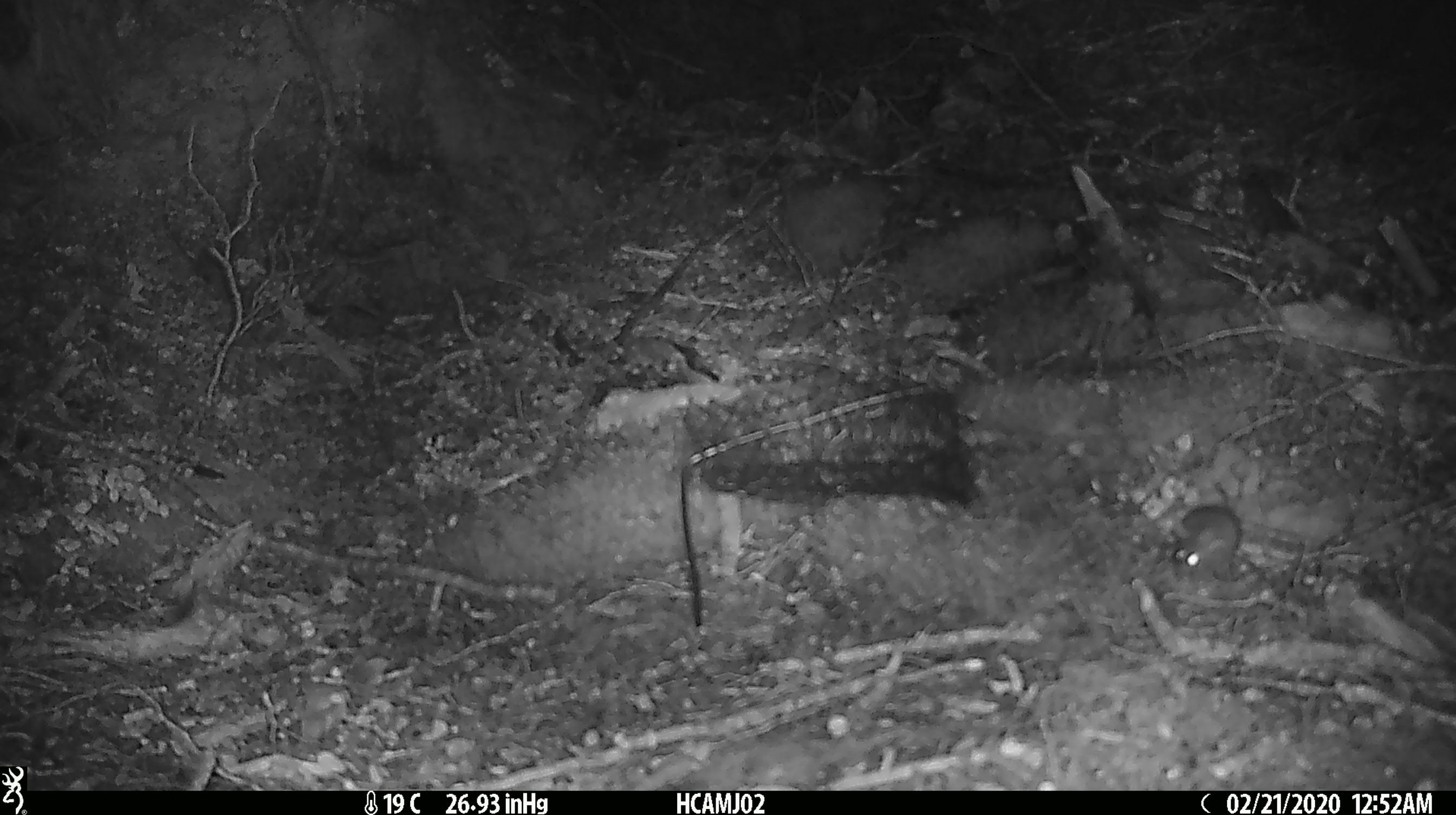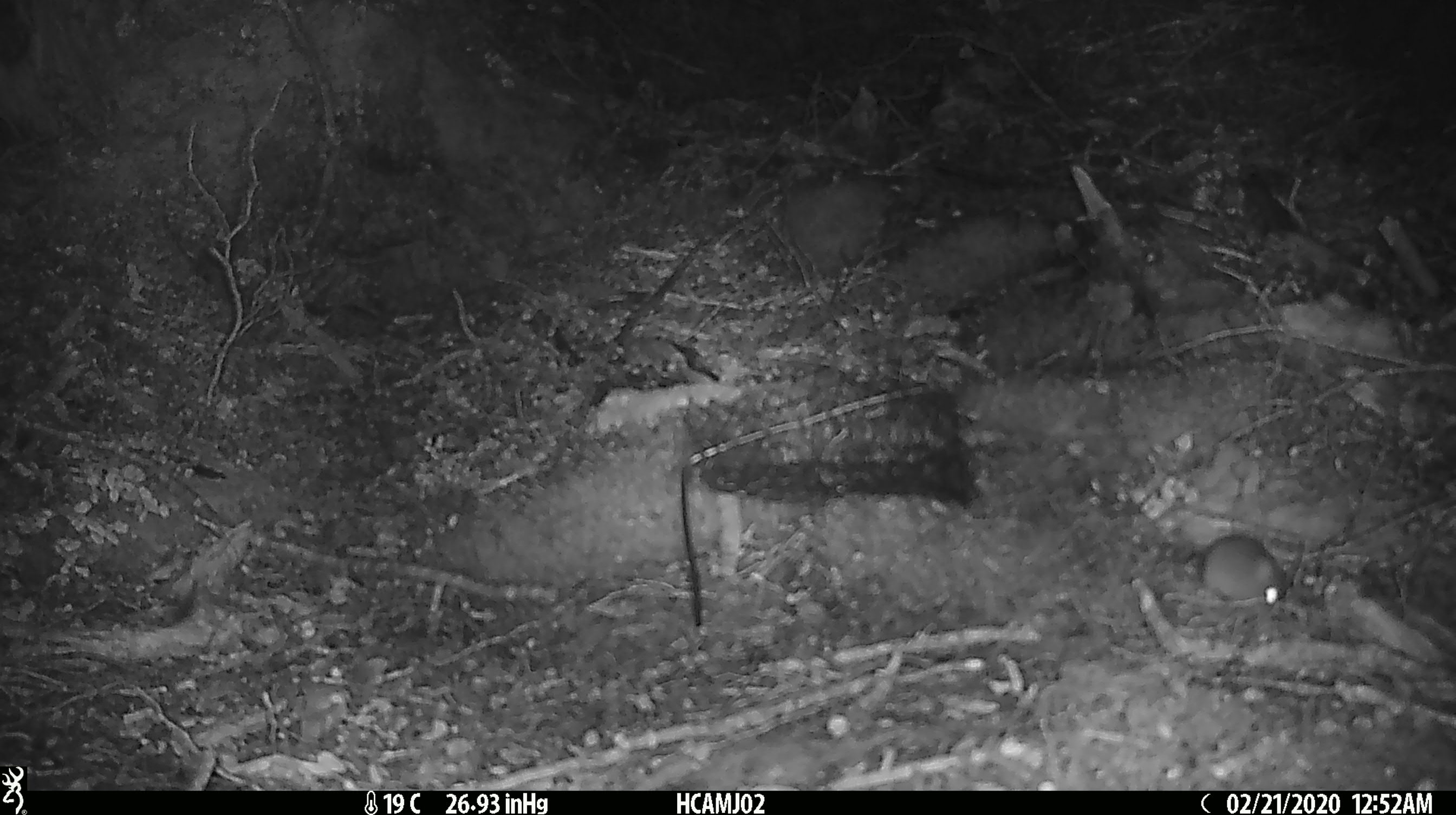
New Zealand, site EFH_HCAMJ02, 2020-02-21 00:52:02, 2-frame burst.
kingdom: Animalia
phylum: Chordata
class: Mammalia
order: Rodentia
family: Muridae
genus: Mus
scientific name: Mus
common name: mouse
Mouse (Mus).